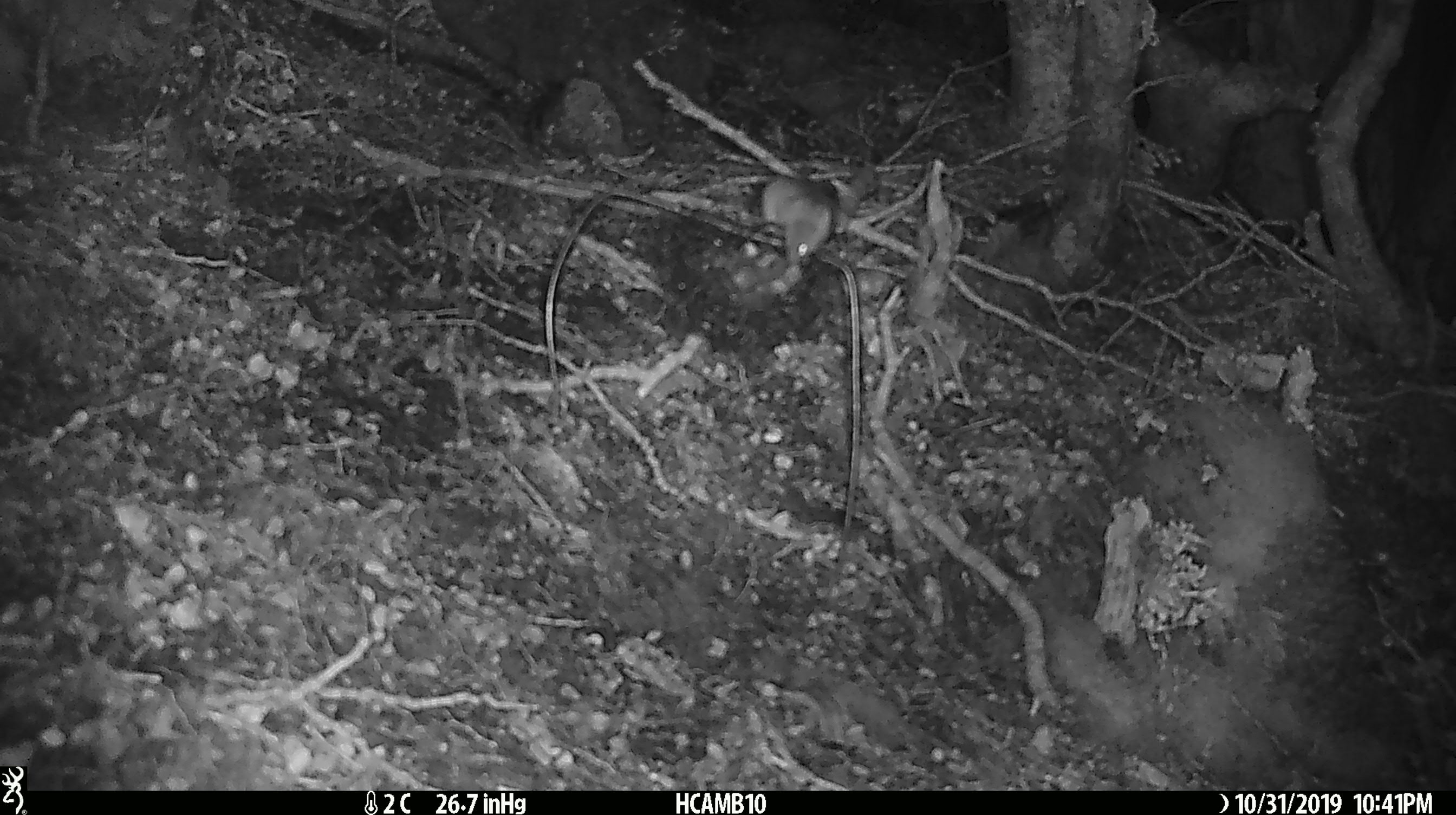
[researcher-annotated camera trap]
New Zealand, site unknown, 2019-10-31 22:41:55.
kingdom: Animalia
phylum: Chordata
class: Mammalia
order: Rodentia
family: Muridae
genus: Mus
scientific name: Mus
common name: mouse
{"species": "mouse (Mus)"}